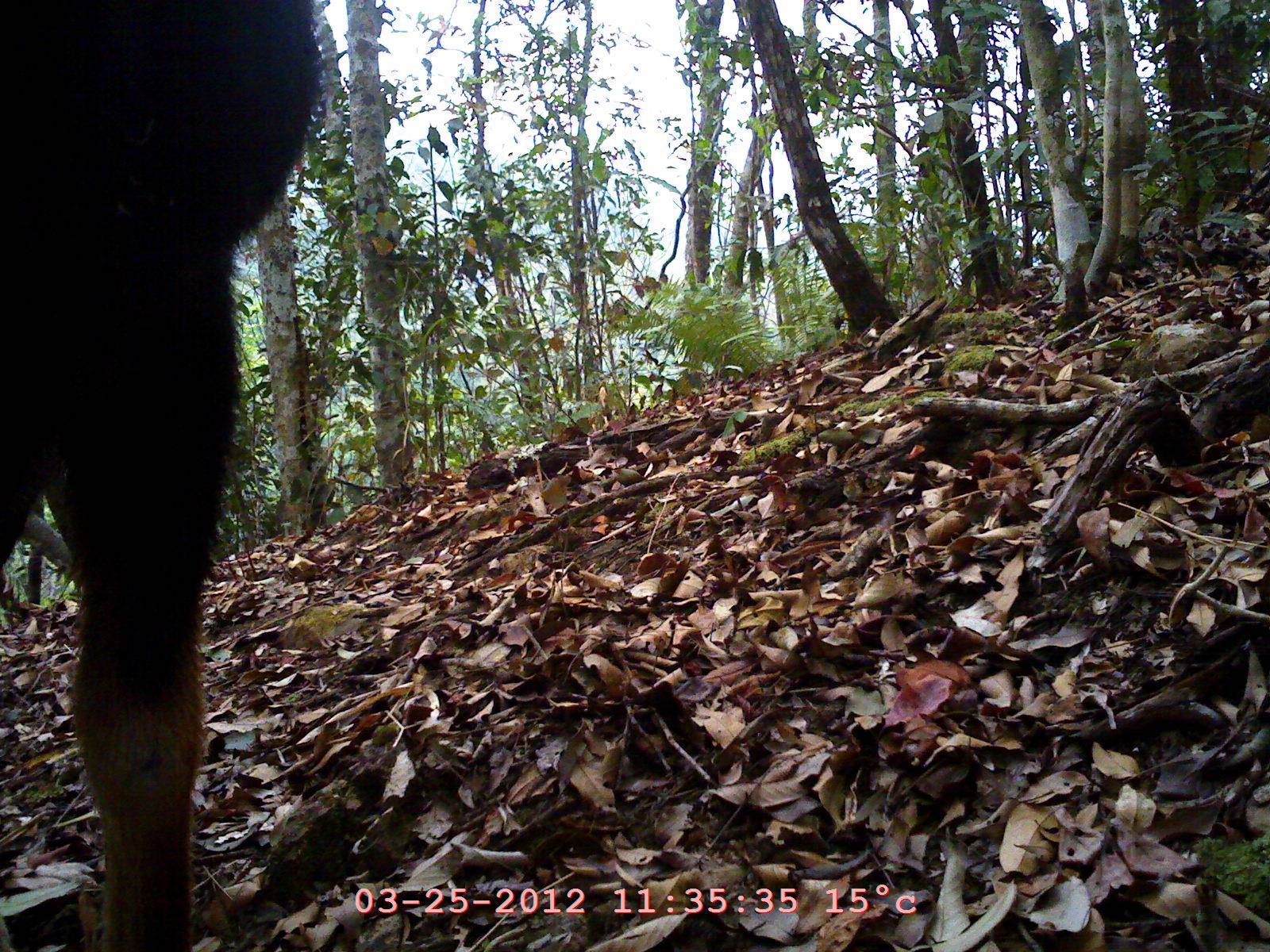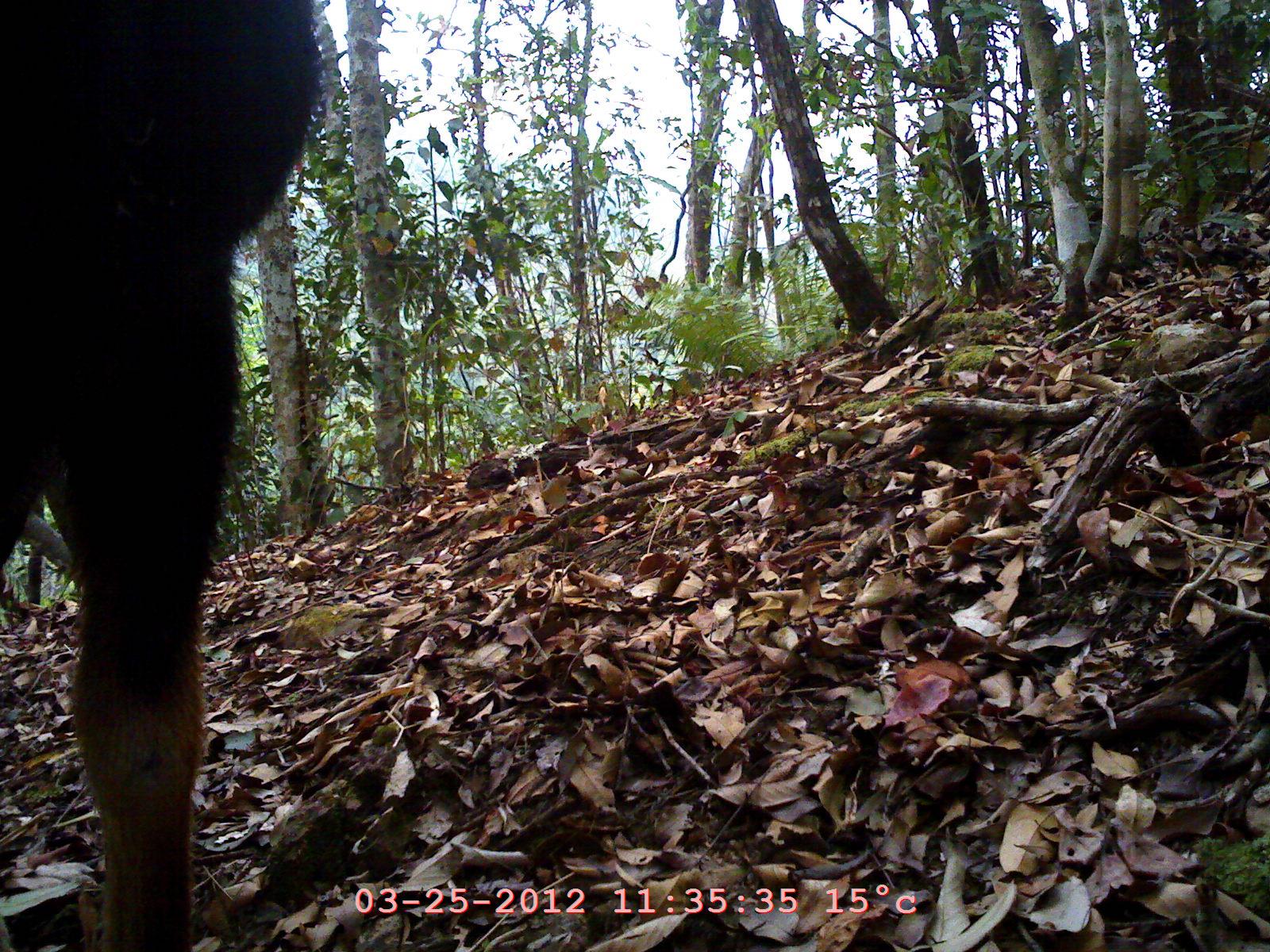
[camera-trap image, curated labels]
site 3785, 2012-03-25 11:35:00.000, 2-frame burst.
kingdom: Animalia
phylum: Chordata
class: Mammalia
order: Artiodactyla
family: Bovidae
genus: Capricornis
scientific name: Capricornis sumatraensis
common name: chinese serow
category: capricornis milneedwardsii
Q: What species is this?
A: Capricornis milneedwardsii (chinese serow) (Capricornis sumatraensis).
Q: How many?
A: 1.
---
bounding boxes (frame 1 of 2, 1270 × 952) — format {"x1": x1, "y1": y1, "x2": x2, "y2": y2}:
capricornis milneedwardsii: {"x1": 1, "y1": 2, "x2": 325, "y2": 951}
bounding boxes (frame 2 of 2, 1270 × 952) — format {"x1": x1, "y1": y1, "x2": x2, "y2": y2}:
capricornis milneedwardsii: {"x1": 1, "y1": 0, "x2": 324, "y2": 951}